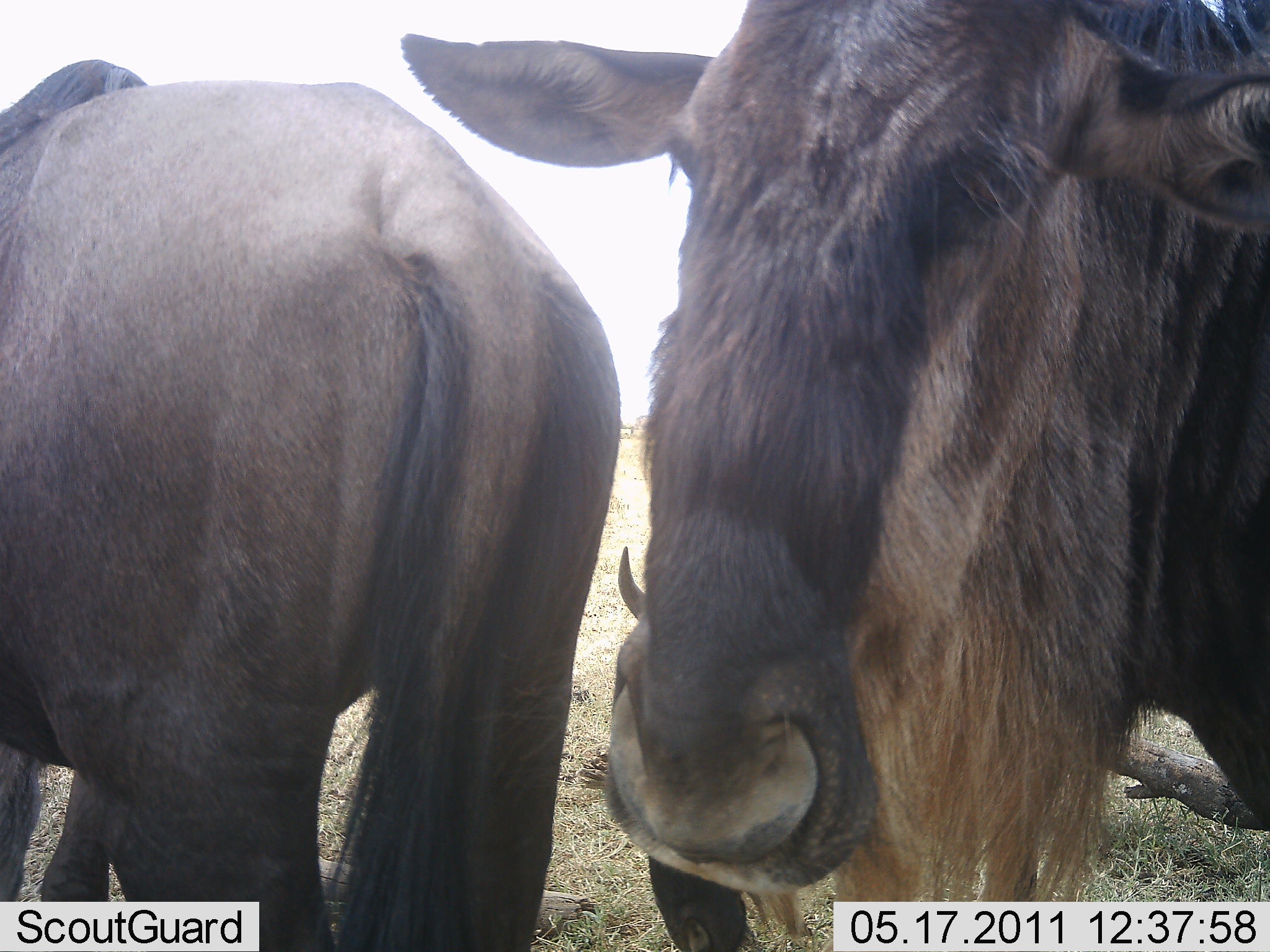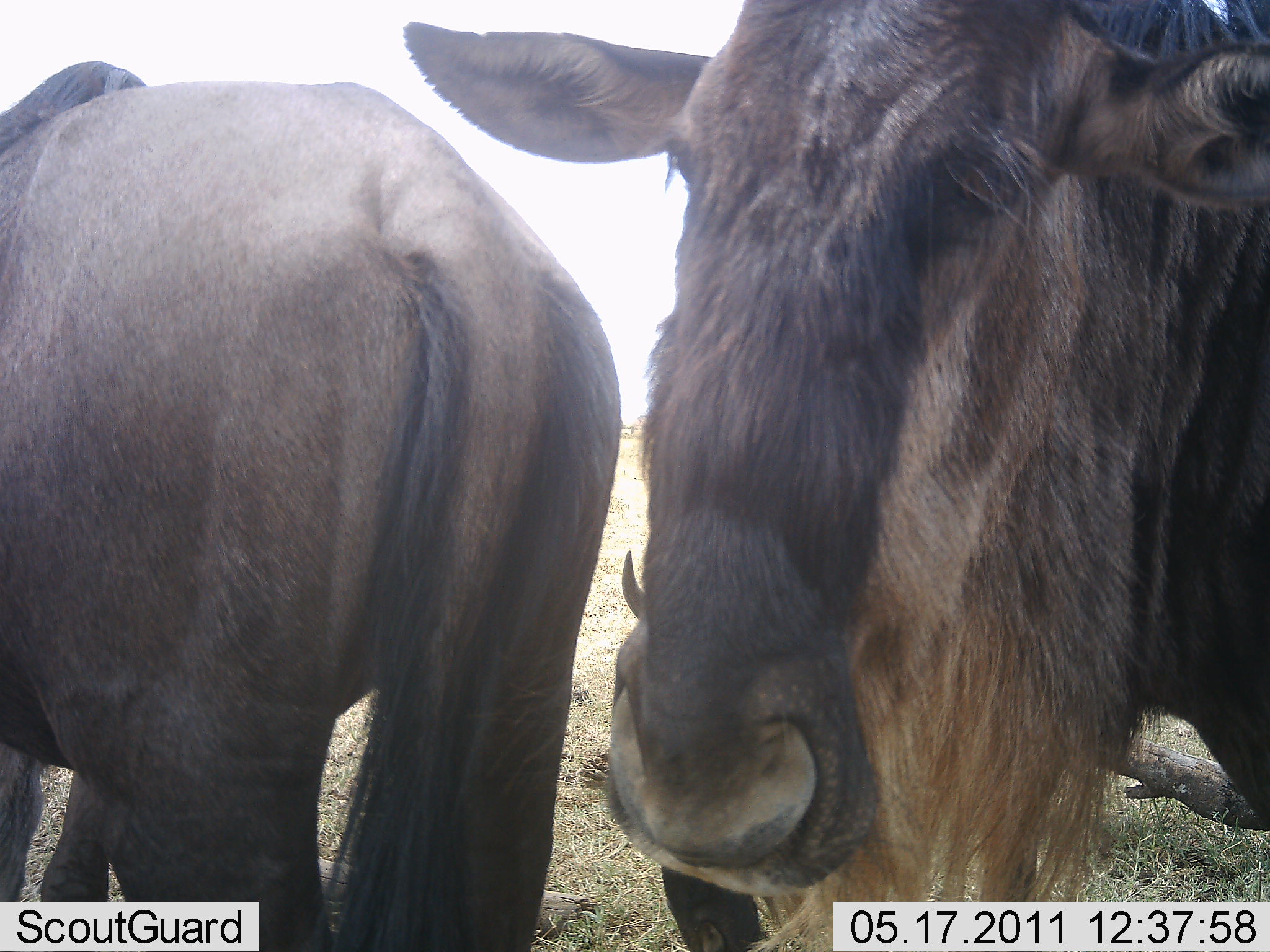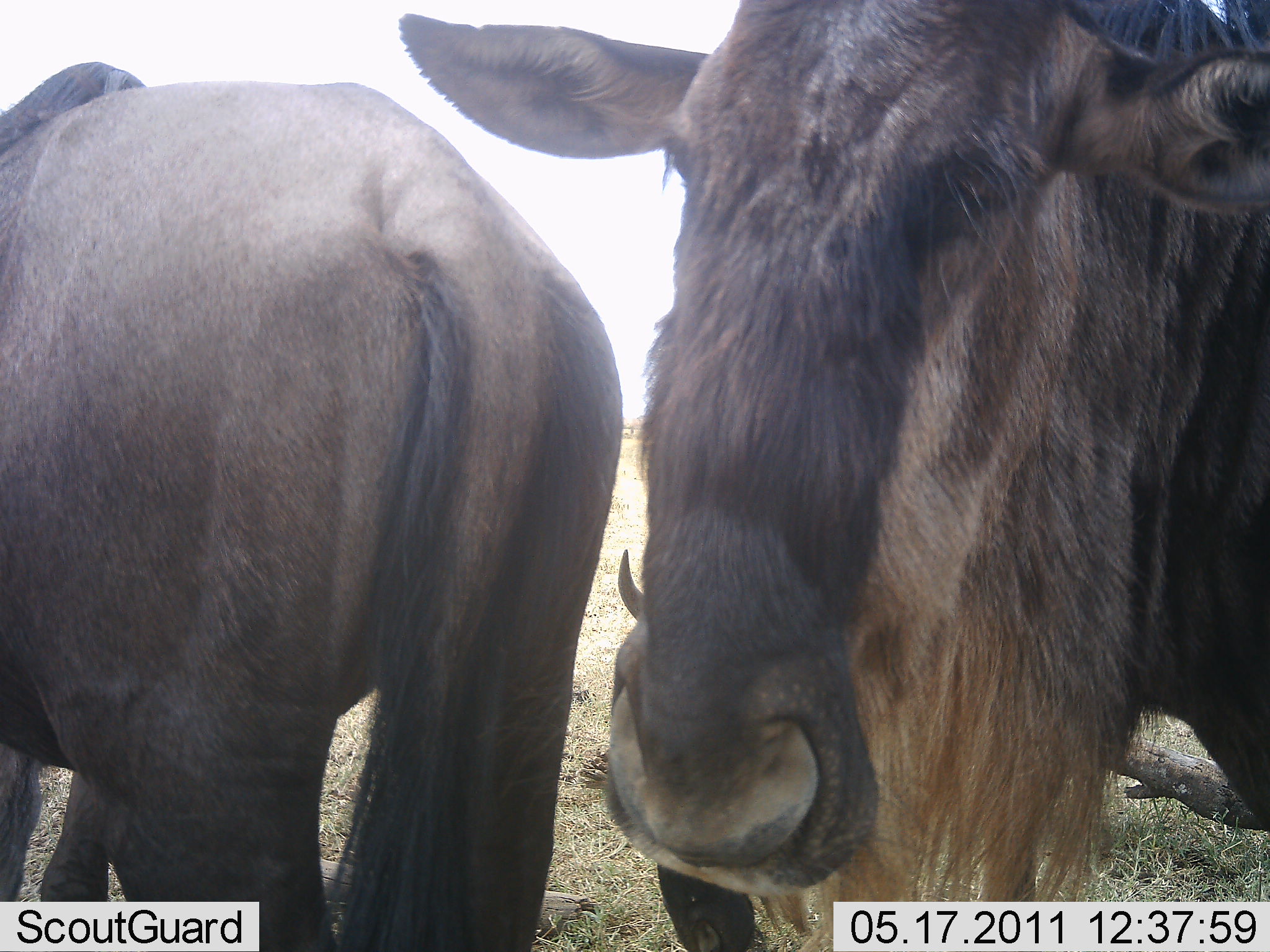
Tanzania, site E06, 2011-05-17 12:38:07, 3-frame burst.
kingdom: Animalia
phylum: Chordata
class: Mammalia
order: Artiodactyla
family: Bovidae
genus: Connochaetes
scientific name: Connochaetes taurinus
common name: blue wildebeest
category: wildebeest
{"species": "wildebeest (blue wildebeest) (Connochaetes taurinus)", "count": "2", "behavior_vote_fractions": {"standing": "91%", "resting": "9%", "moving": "0%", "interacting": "0%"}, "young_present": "0%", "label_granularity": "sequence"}